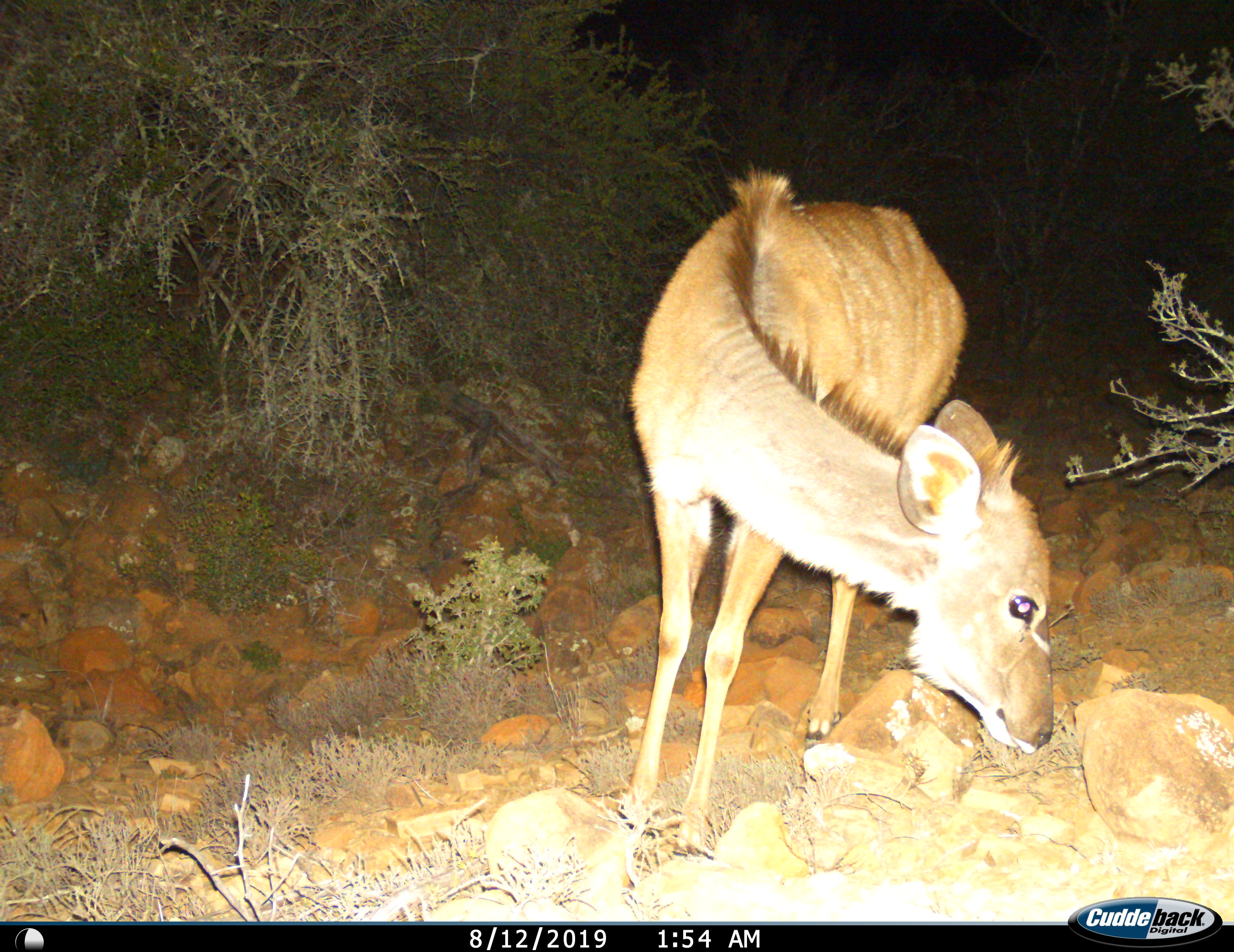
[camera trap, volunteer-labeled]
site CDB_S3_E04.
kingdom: Animalia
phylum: Chordata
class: Mammalia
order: Artiodactyla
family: Bovidae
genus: Tragelaphus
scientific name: Tragelaphus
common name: kudu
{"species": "kudu (Tragelaphus)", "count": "1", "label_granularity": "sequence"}